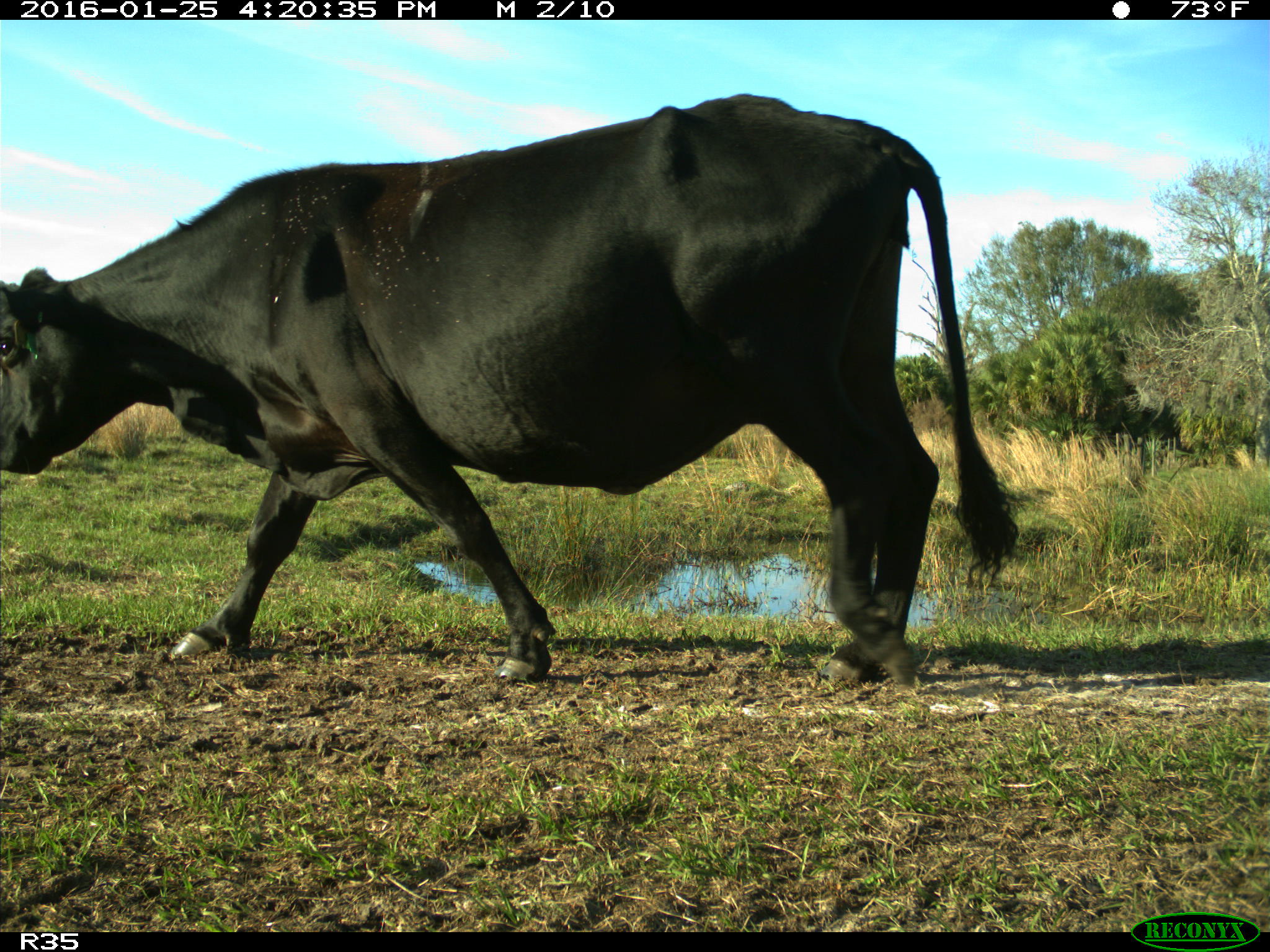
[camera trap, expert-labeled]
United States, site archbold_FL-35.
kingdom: Animalia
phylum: Chordata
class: Mammalia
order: Artiodactyla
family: Bovidae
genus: Bos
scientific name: Bos taurus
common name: domestic cow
Bos taurus (domestic cow).